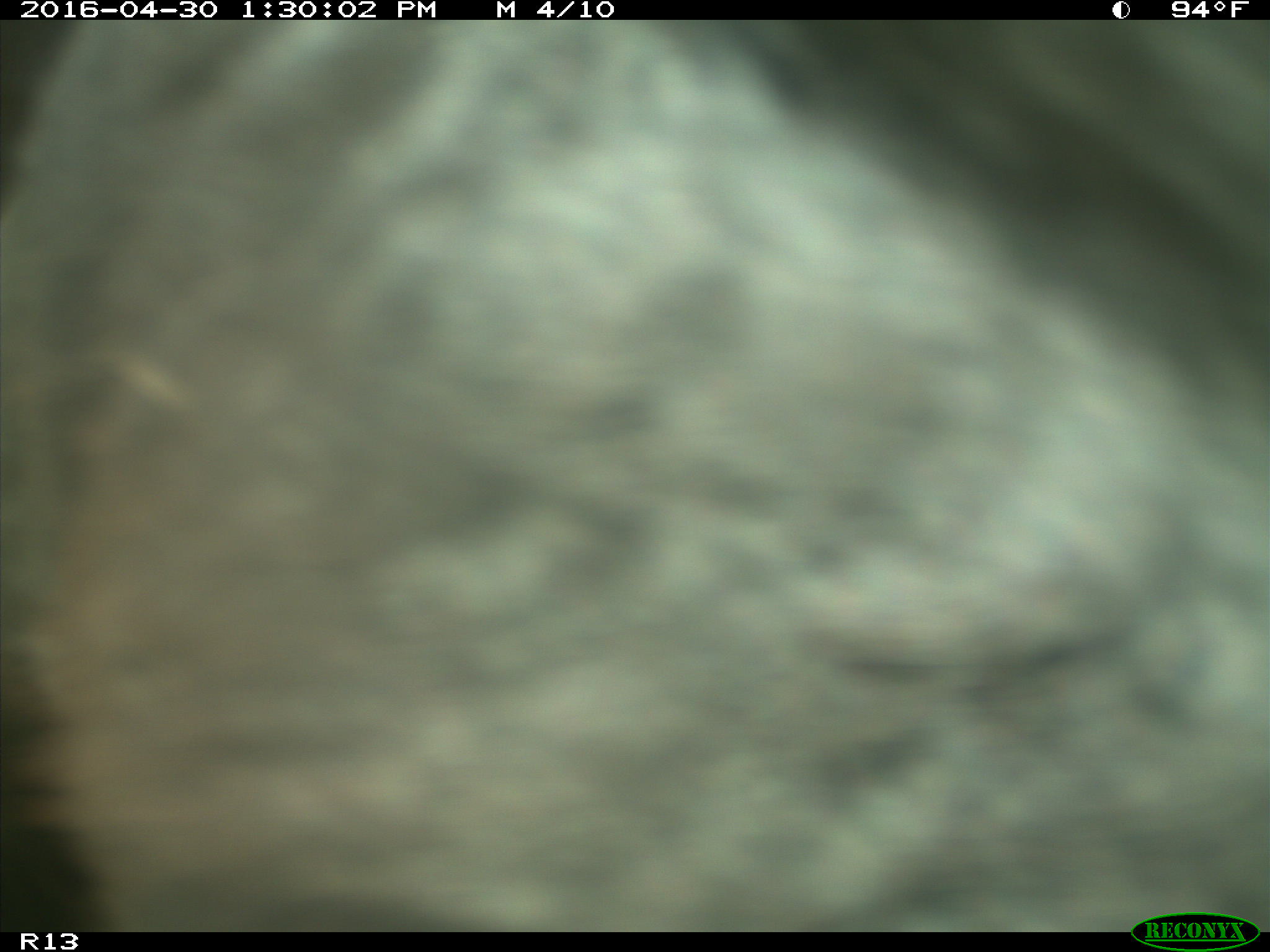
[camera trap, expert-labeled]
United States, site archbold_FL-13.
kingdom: Animalia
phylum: Chordata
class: Mammalia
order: Artiodactyla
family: Bovidae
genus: Bos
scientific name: Bos taurus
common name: domestic cow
Bos taurus (domestic cow).